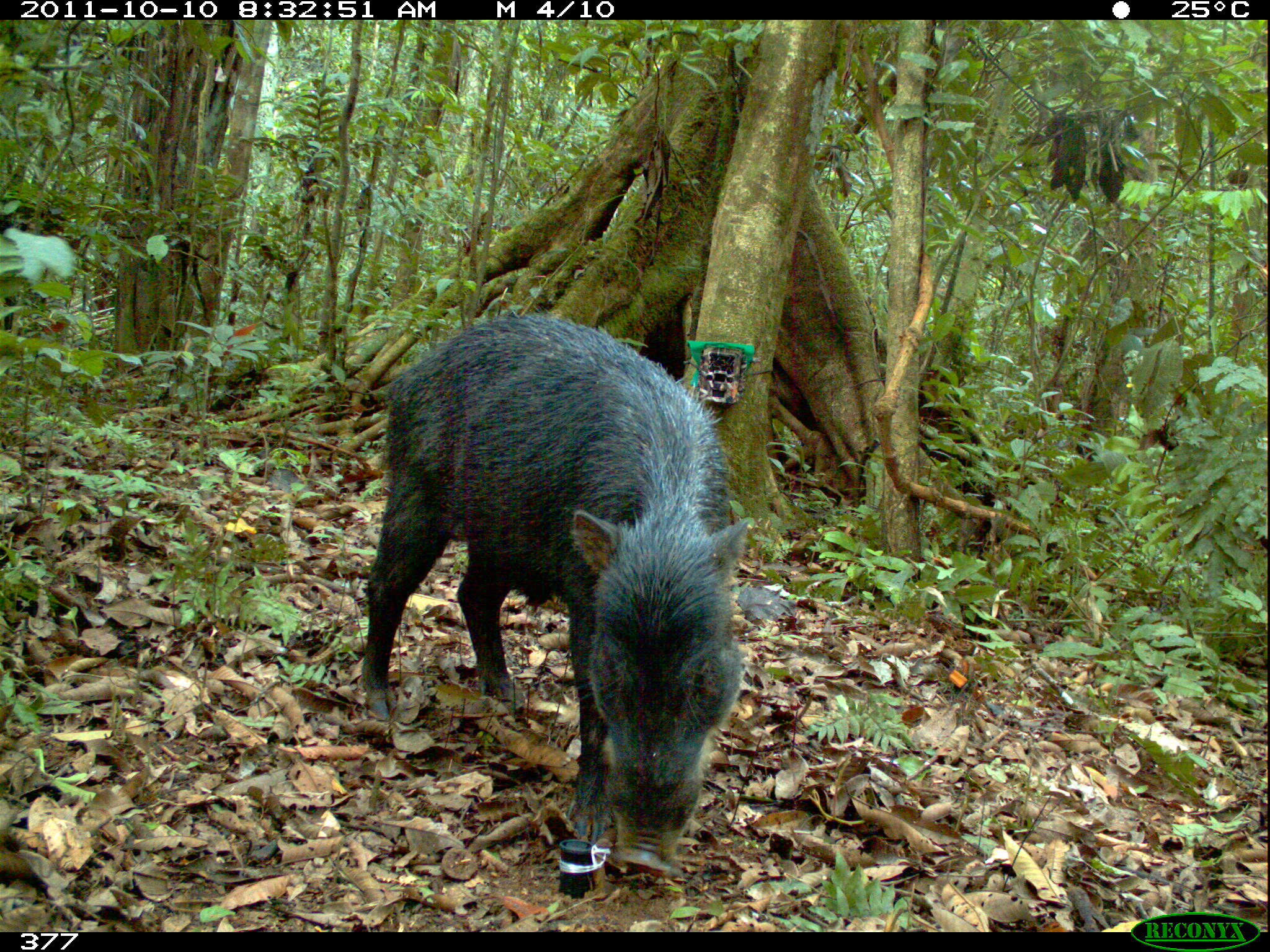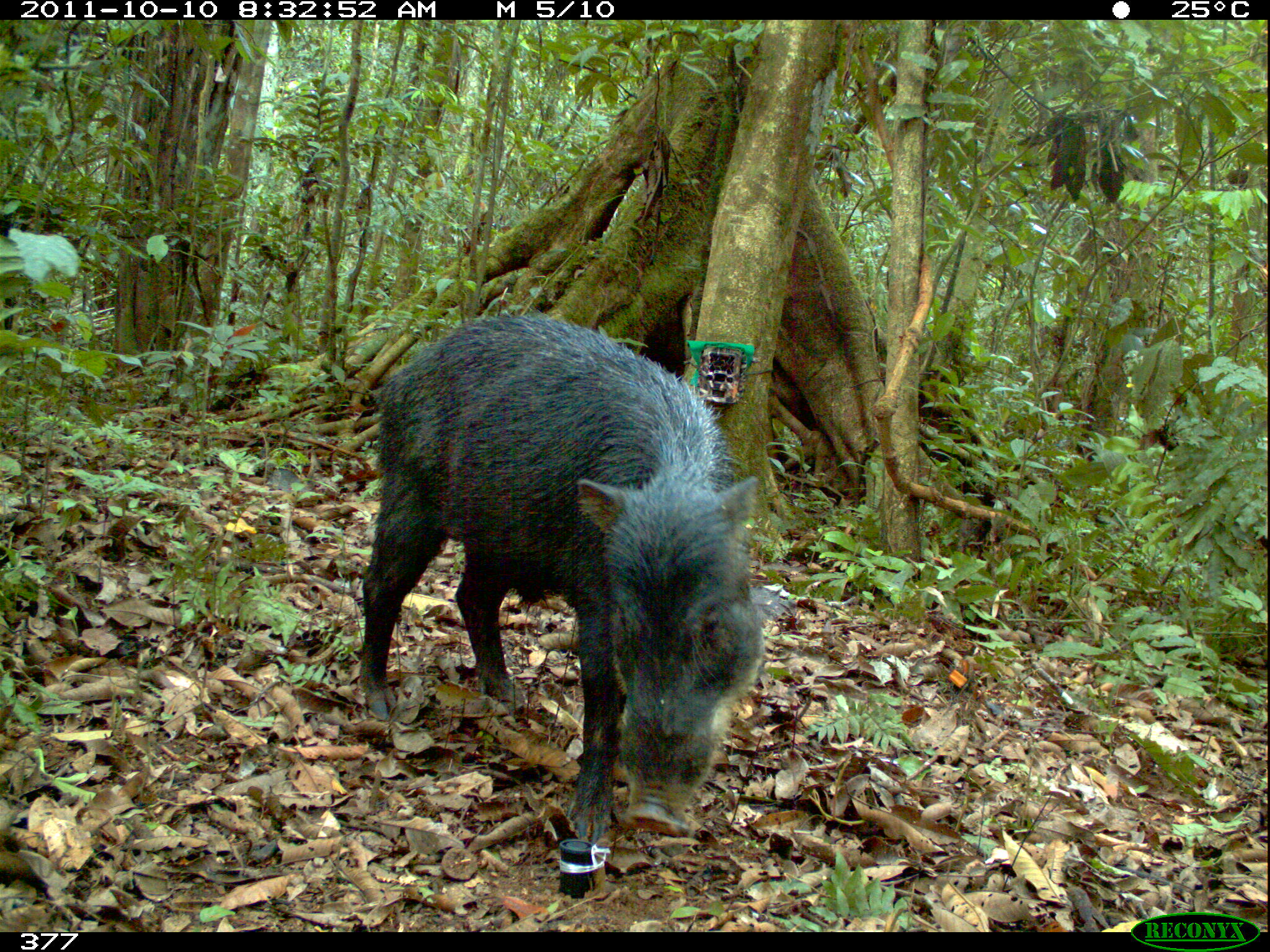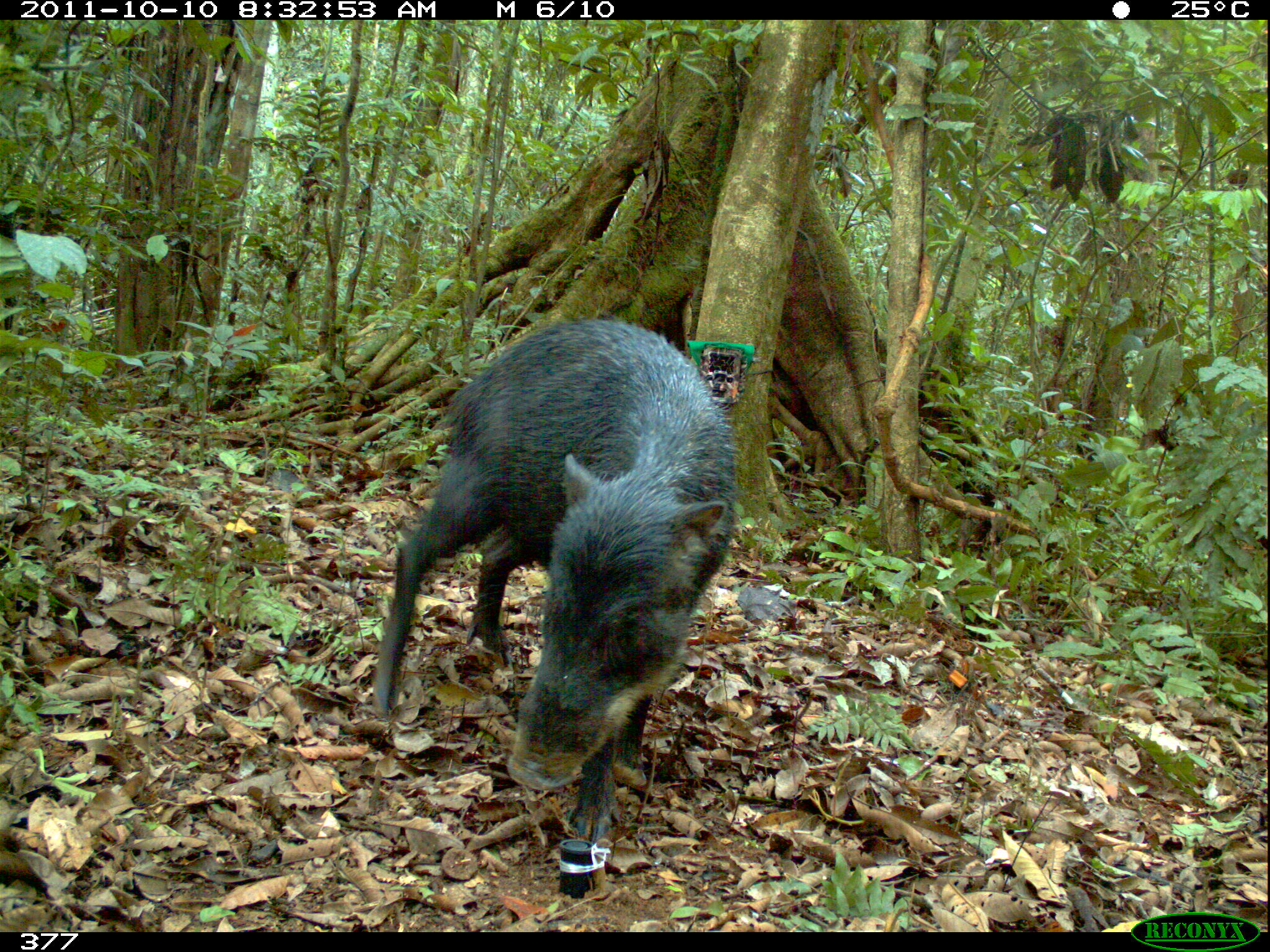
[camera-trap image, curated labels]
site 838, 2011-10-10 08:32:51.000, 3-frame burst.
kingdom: Animalia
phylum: Chordata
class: Mammalia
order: Artiodactyla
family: Tayassuidae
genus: Tayassu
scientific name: Tayassu pecari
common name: white-lipped peccary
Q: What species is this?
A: Tayassu pecari (white-lipped peccary).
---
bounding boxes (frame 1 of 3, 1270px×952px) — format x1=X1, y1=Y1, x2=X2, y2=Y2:
tayassu pecari: x1=353, y1=306, x2=756, y2=879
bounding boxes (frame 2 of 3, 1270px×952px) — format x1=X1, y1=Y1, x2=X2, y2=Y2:
tayassu pecari: x1=361, y1=310, x2=763, y2=844